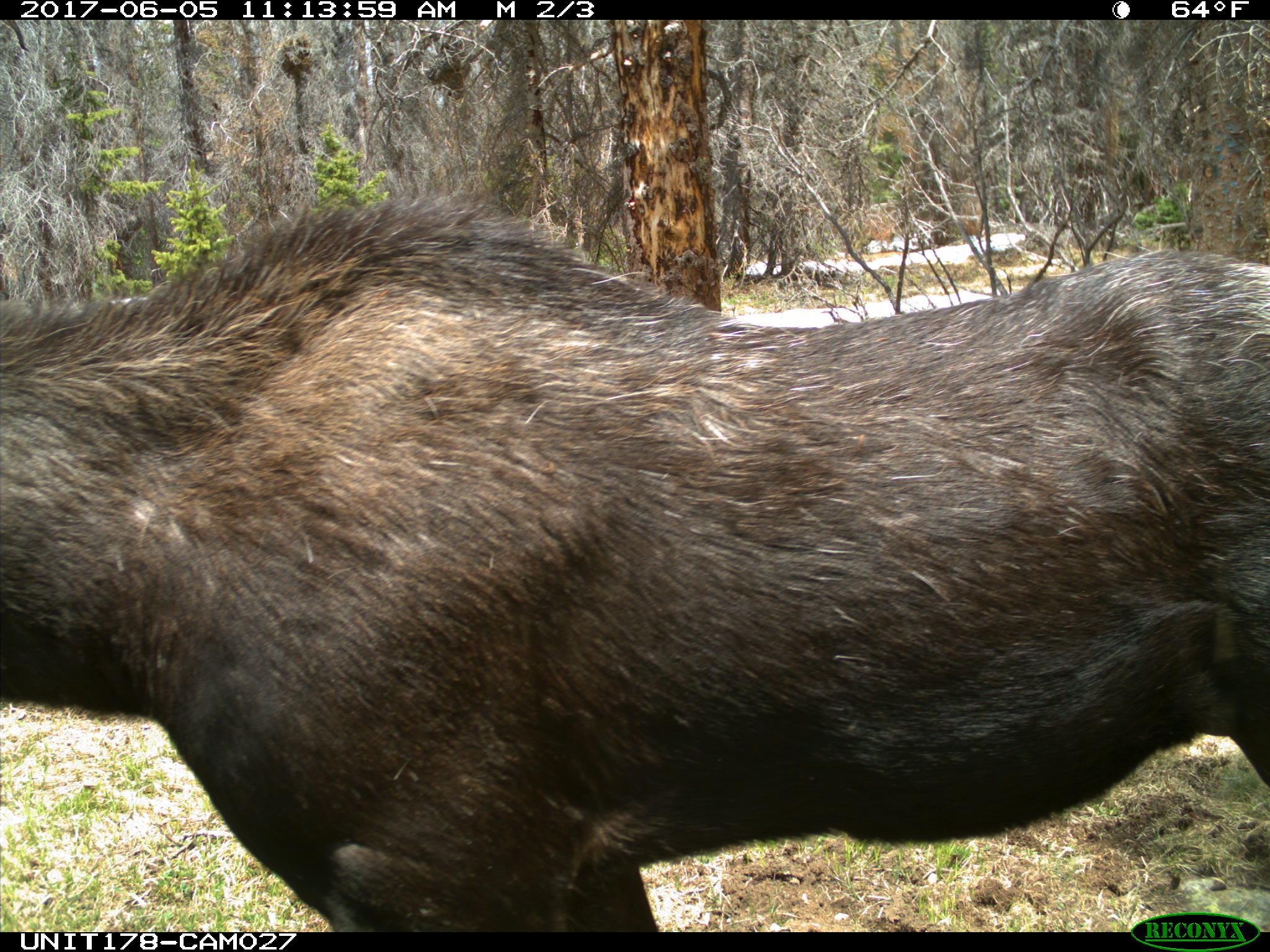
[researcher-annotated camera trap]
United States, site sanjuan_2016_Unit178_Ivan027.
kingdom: Animalia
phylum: Chordata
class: Mammalia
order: Artiodactyla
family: Cervidae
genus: Alces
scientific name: Alces alces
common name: moose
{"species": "Alces alces (moose)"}